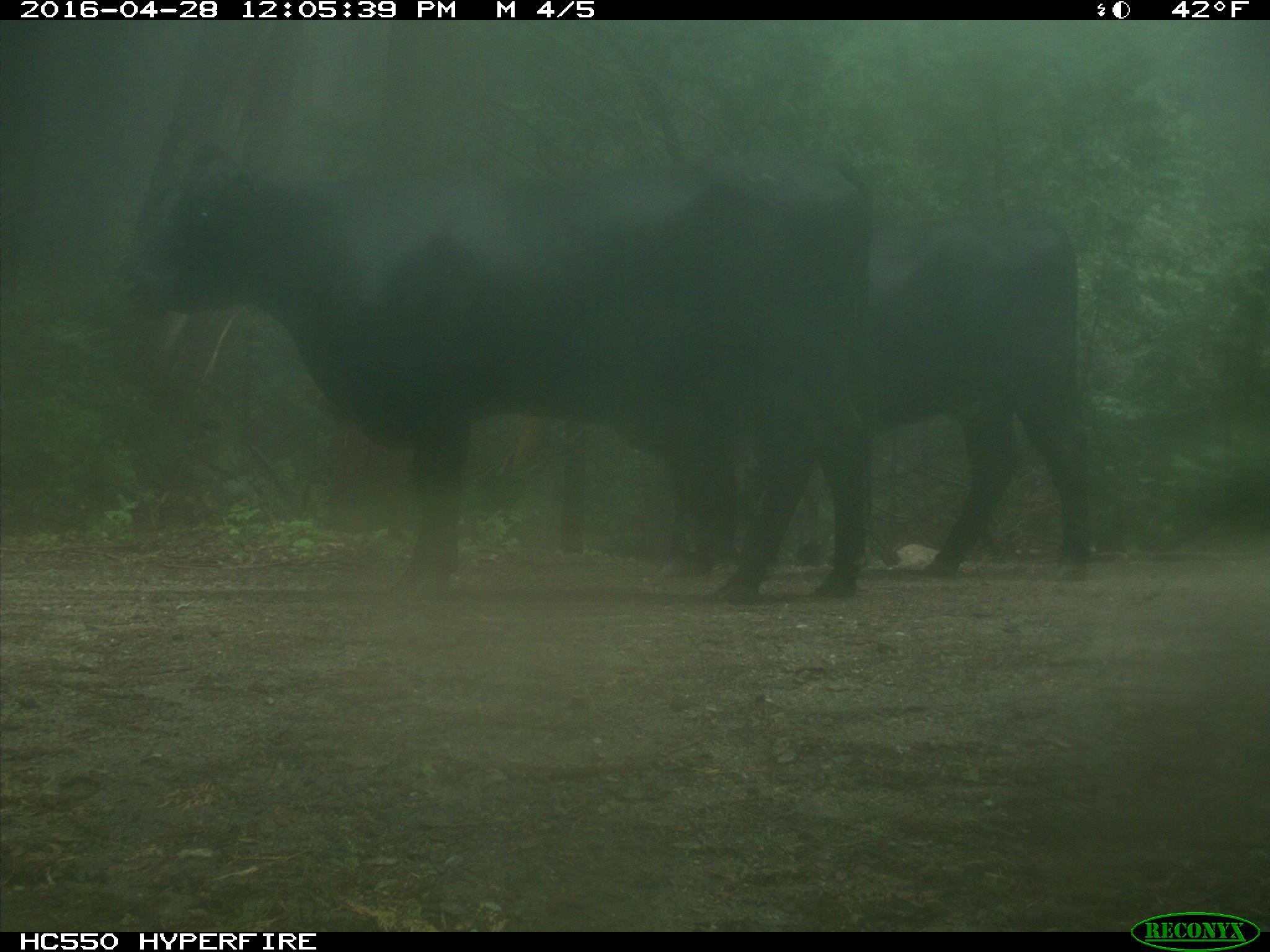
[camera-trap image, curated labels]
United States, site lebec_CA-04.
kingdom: Animalia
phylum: Chordata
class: Mammalia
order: Artiodactyla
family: Bovidae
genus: Bos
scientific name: Bos taurus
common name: domestic cow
Bos taurus (domestic cow).